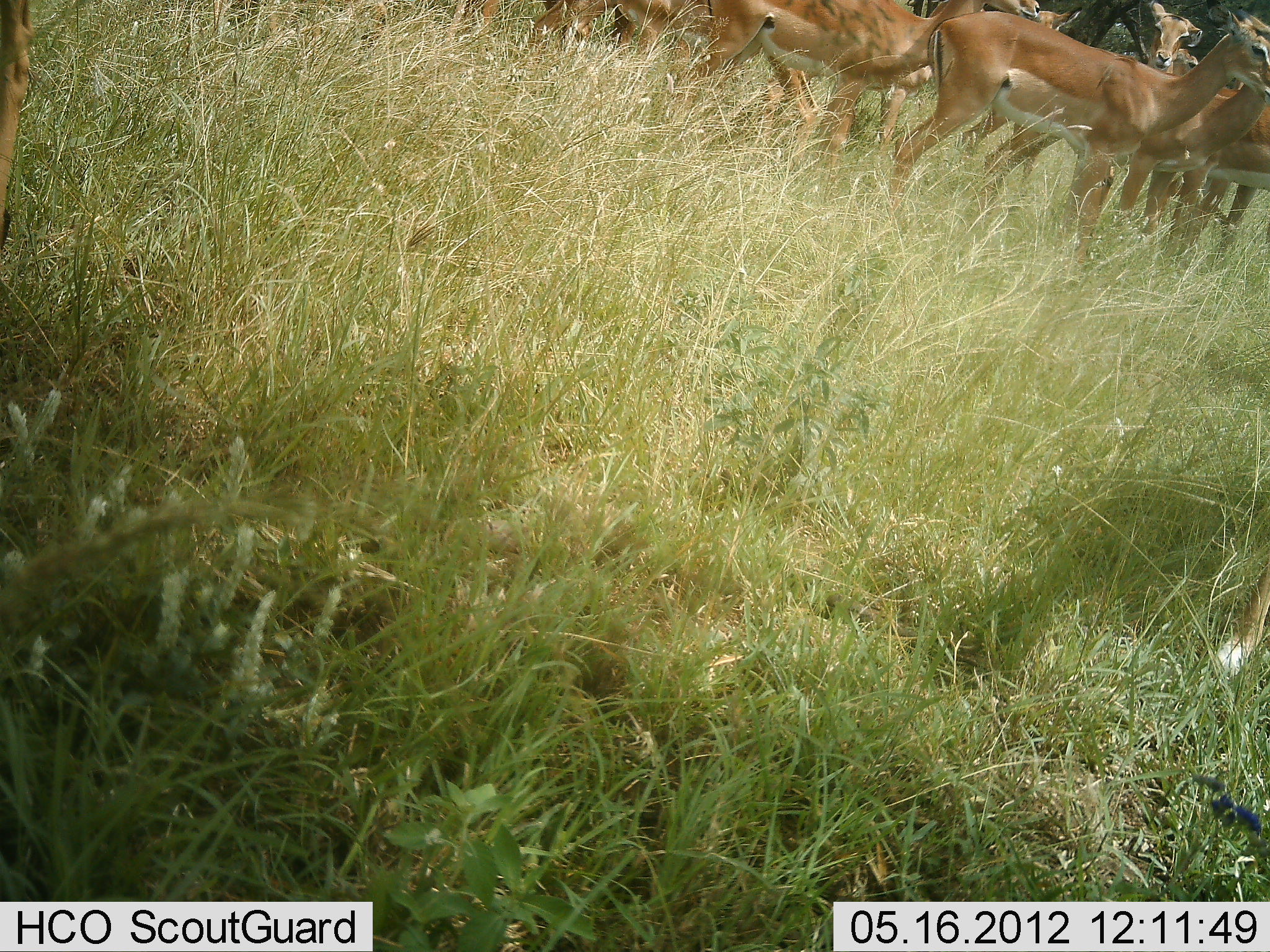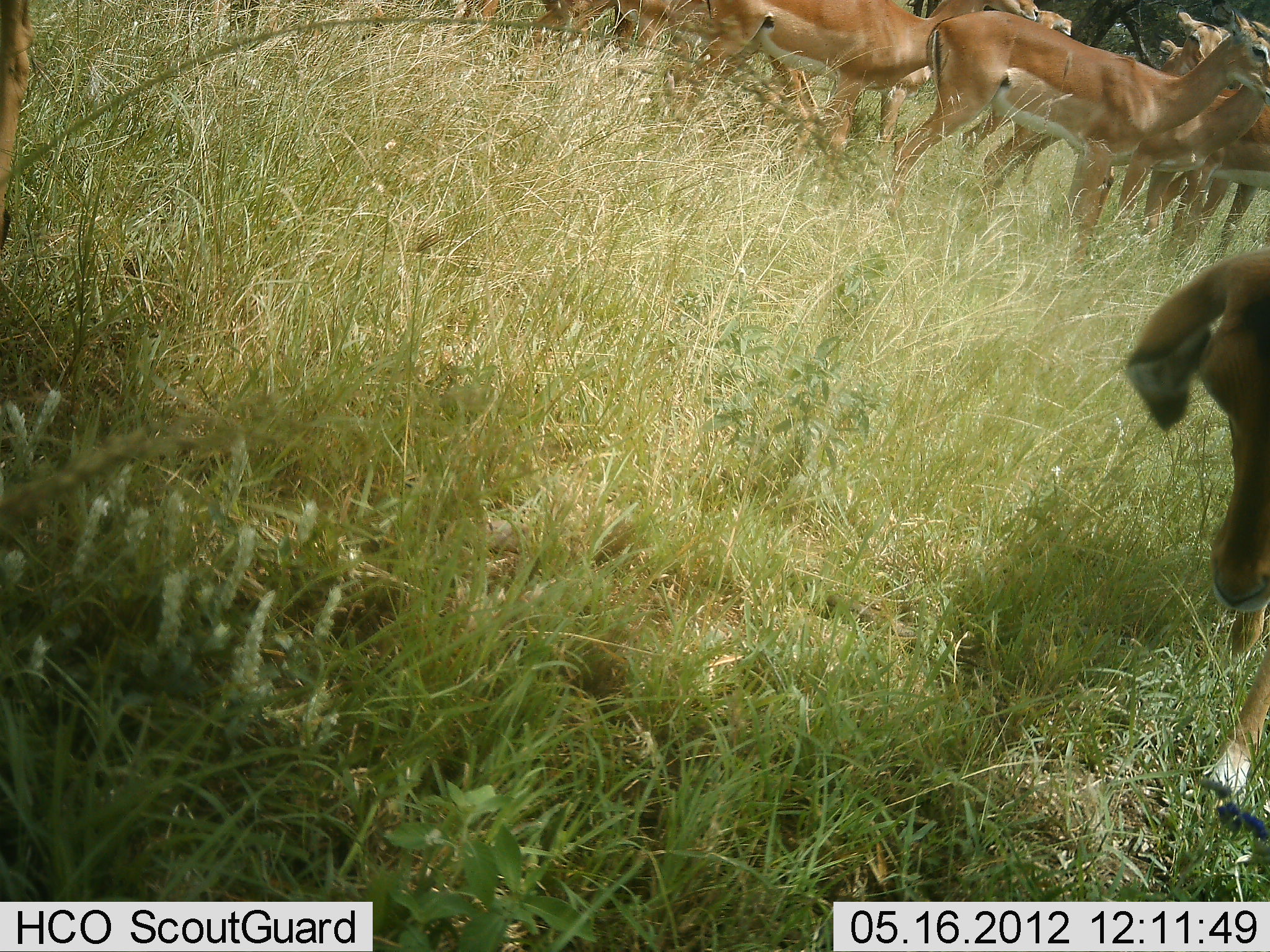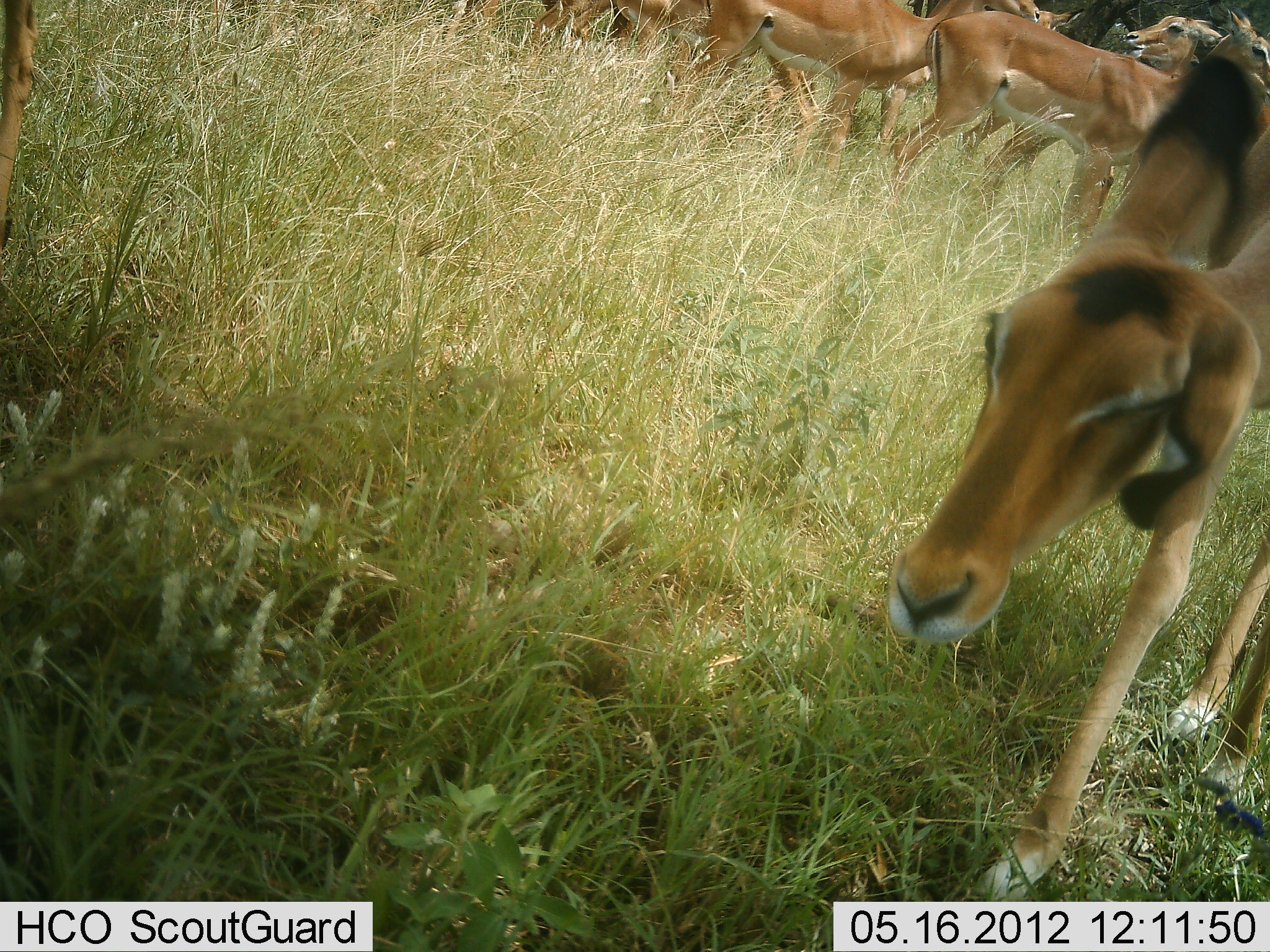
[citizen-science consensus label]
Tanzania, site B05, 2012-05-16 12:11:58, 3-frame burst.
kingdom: Animalia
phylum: Chordata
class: Mammalia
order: Artiodactyla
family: Bovidae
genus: Aepyceros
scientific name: Aepyceros melampus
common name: impala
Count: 8.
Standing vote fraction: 85%.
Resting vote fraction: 0%.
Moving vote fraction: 62%.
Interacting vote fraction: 0%.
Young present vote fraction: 8%.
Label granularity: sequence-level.